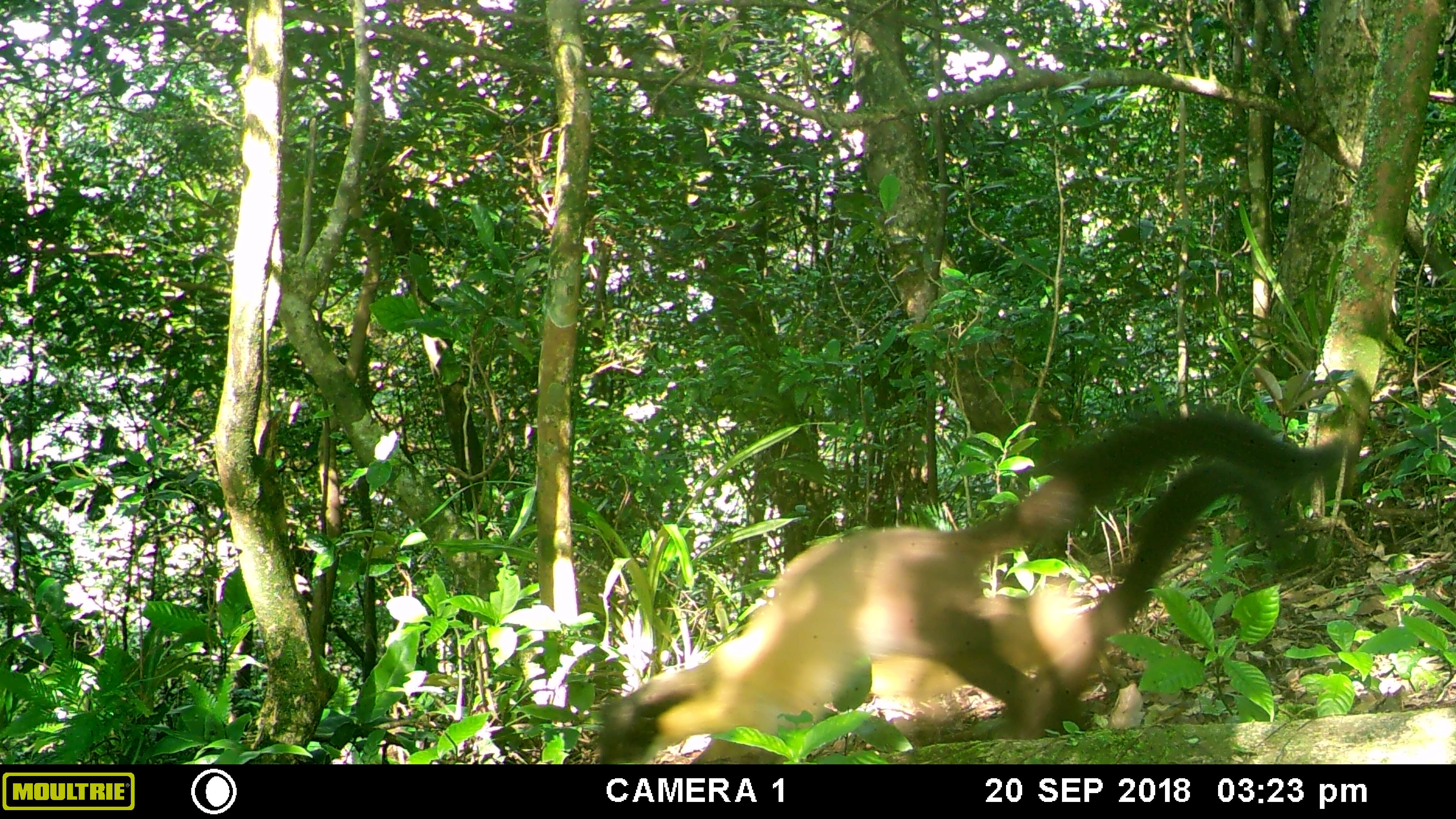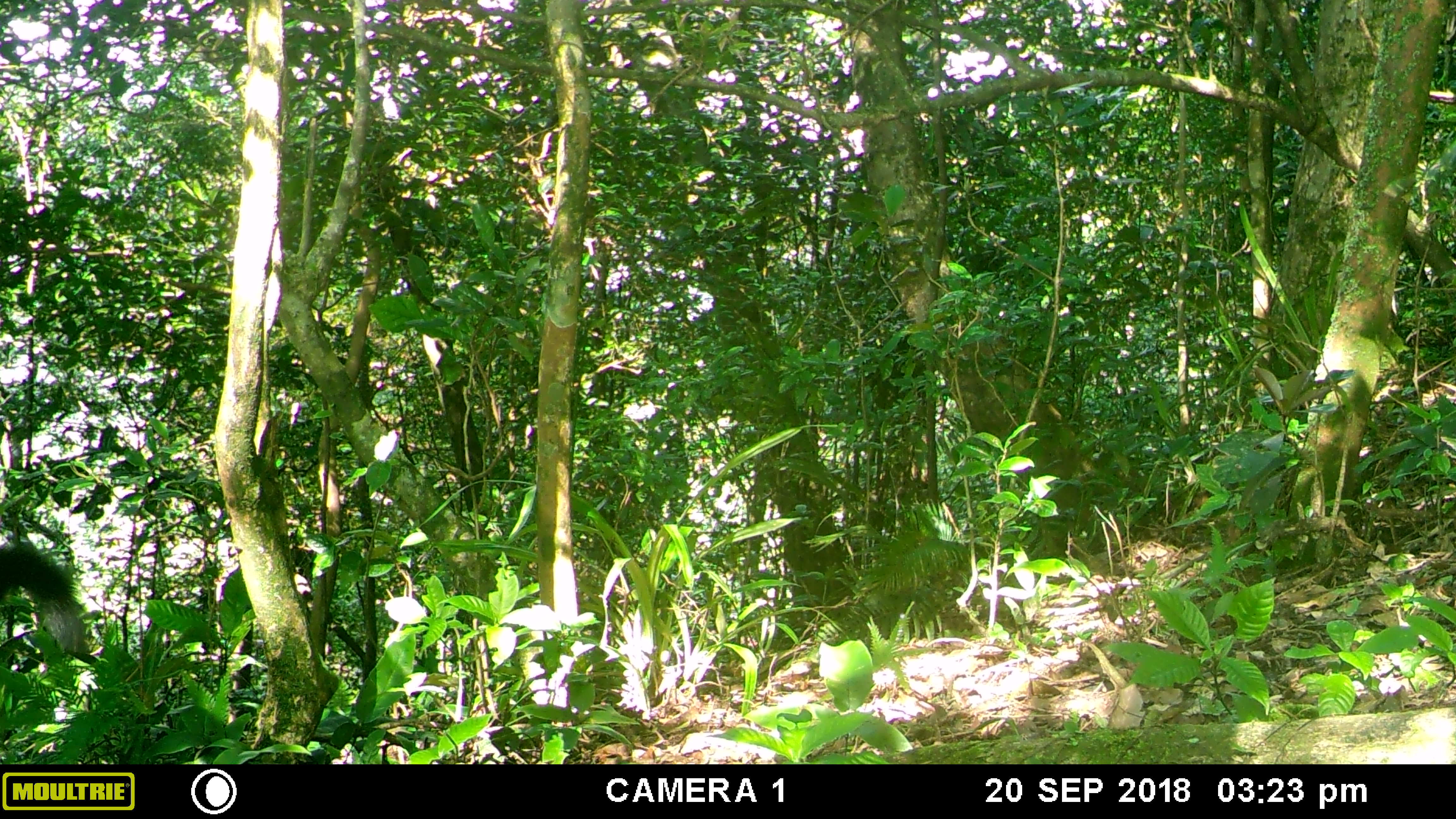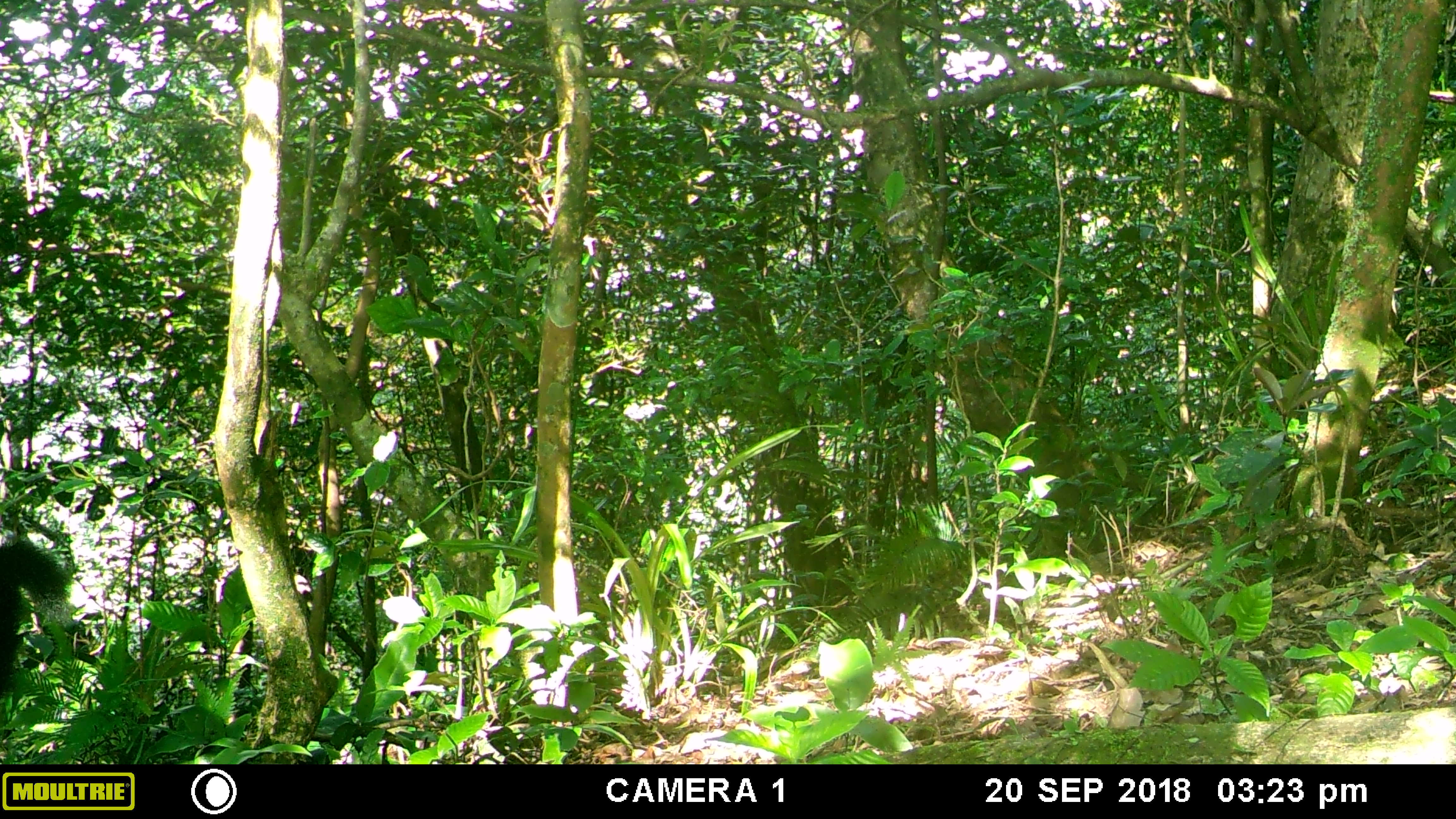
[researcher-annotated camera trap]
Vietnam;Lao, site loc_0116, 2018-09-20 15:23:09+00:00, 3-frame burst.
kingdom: Animalia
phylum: Chordata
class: Mammalia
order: Carnivora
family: Mustelidae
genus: Martes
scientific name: Martes flavigula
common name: yellow-throated marten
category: yellow throated marten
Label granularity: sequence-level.